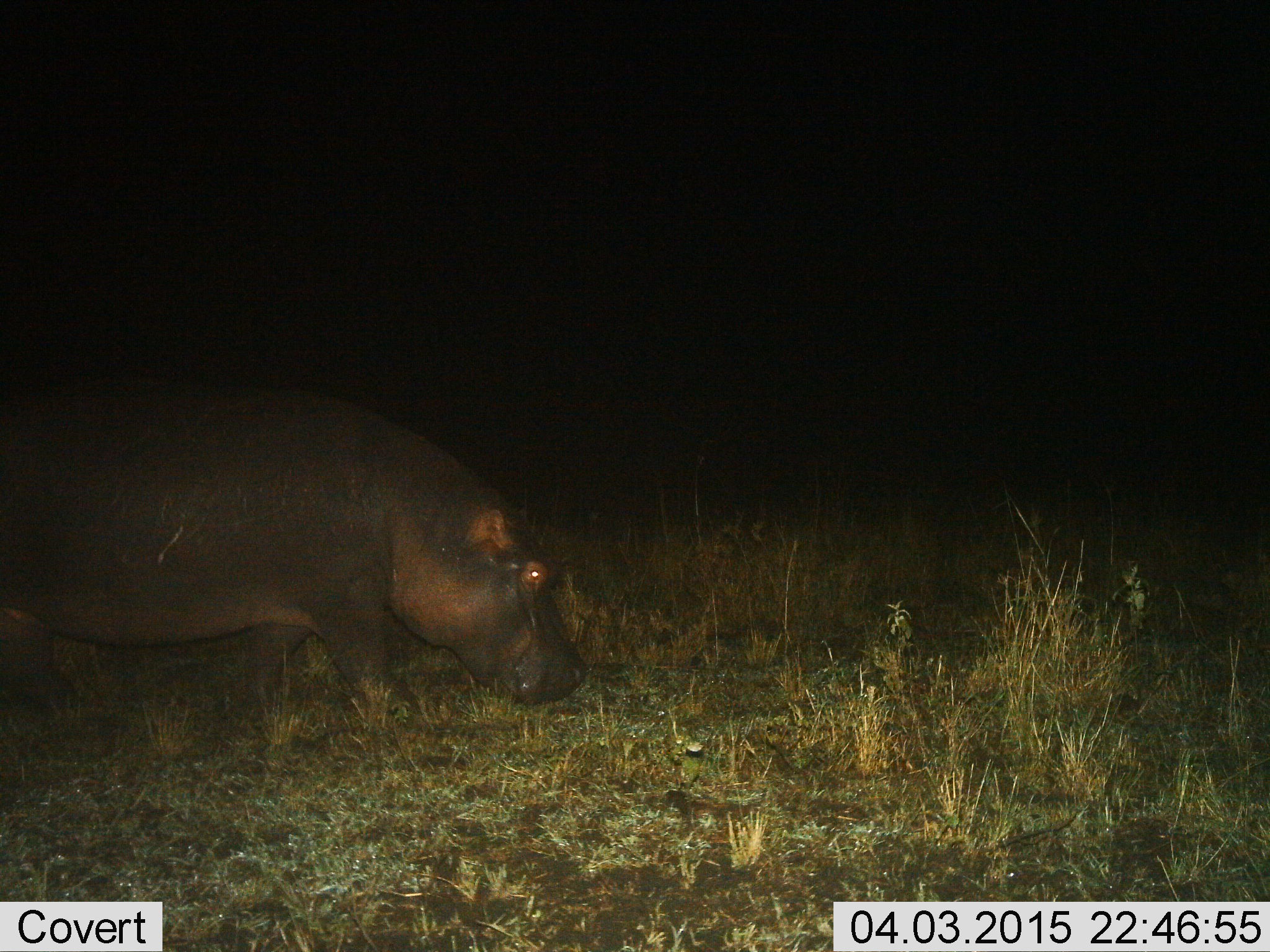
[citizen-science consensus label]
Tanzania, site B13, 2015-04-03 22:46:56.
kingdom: Animalia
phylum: Chordata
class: Mammalia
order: Artiodactyla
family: Hippopotamidae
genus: Hippopotamus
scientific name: Hippopotamus amphibius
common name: hippopotamus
Hippopotamus (Hippopotamus amphibius), count 1. Behavior (volunteer vote fractions): standing 0%, resting 0%, moving 70%, interacting 0%. Young present (vote fraction): 0%. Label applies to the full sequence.